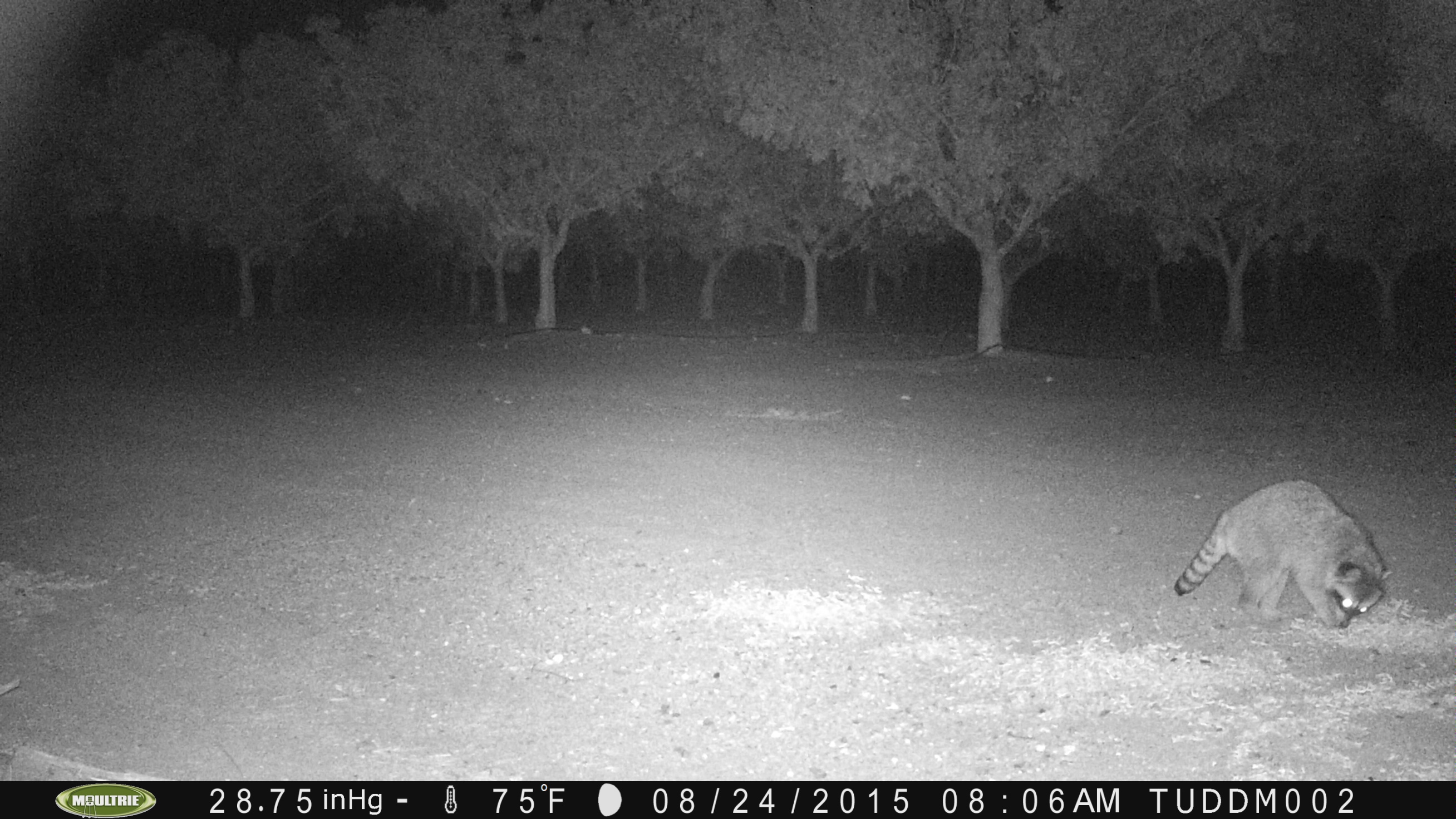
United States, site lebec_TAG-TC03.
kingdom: Animalia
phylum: Chordata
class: Mammalia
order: Carnivora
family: Procyonidae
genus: Procyon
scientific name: Procyon lotor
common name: common raccoon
Procyon lotor (common raccoon).